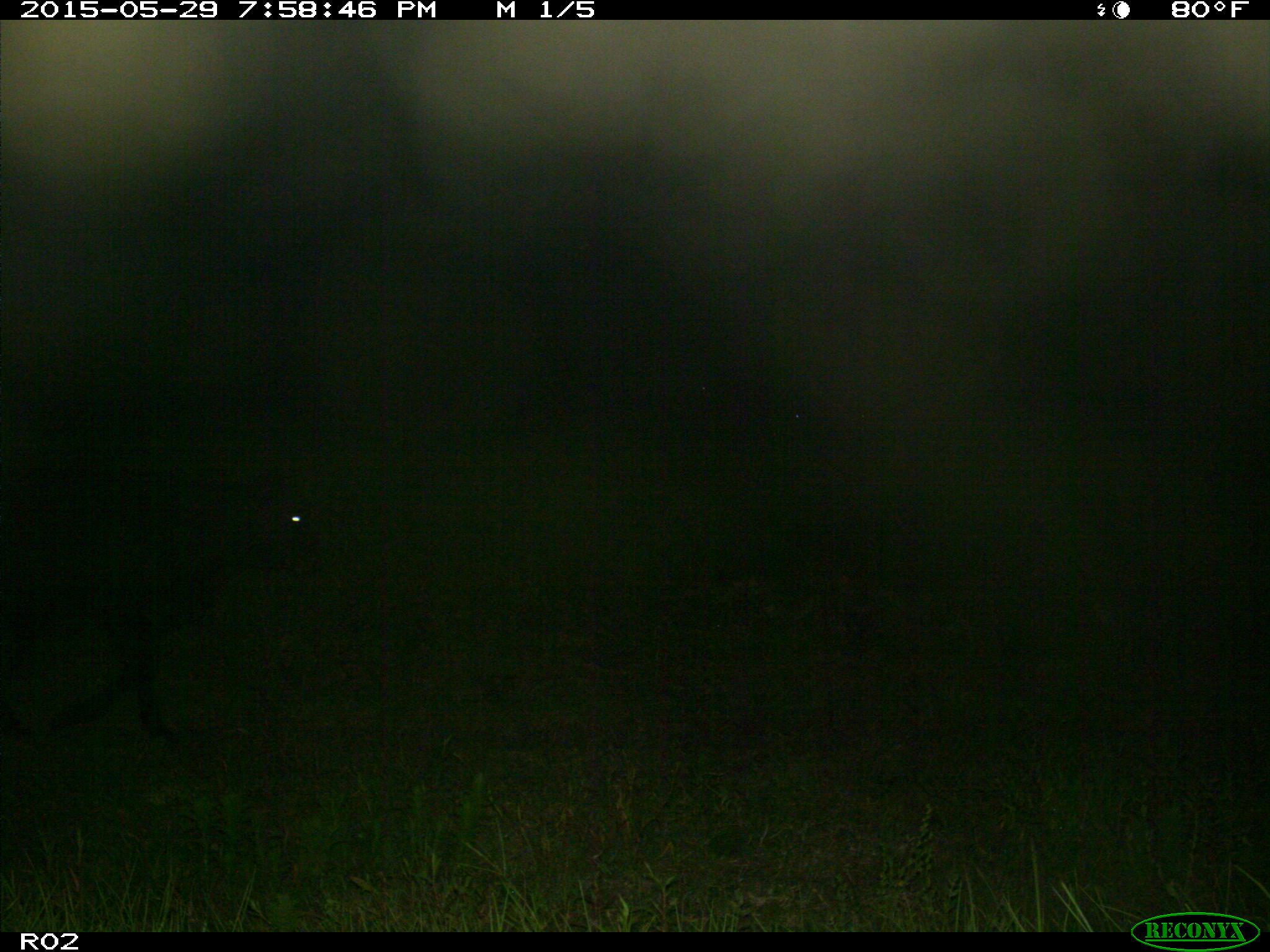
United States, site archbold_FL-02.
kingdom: Animalia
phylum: Chordata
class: Mammalia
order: Artiodactyla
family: Bovidae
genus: Bos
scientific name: Bos taurus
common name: domestic cow